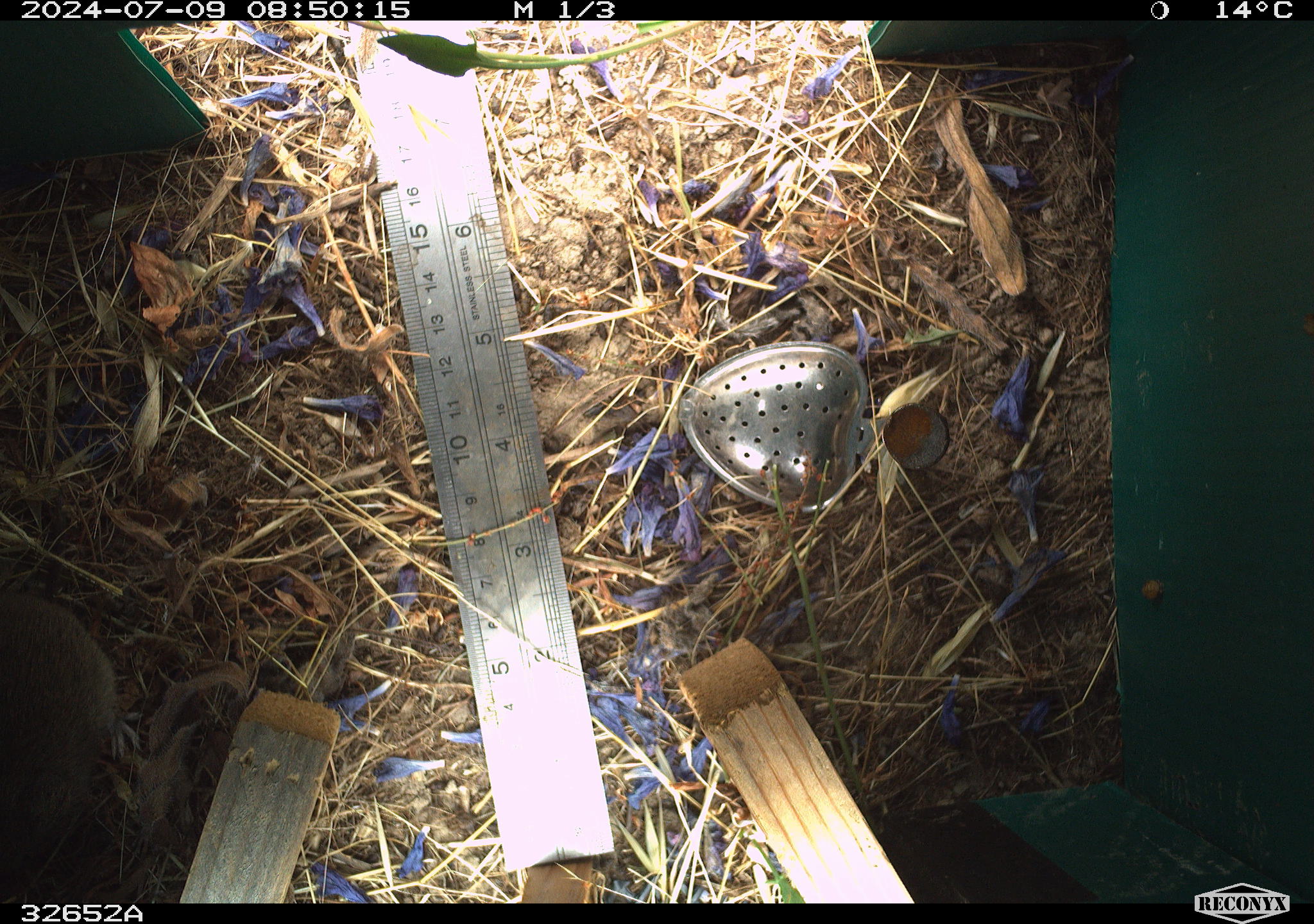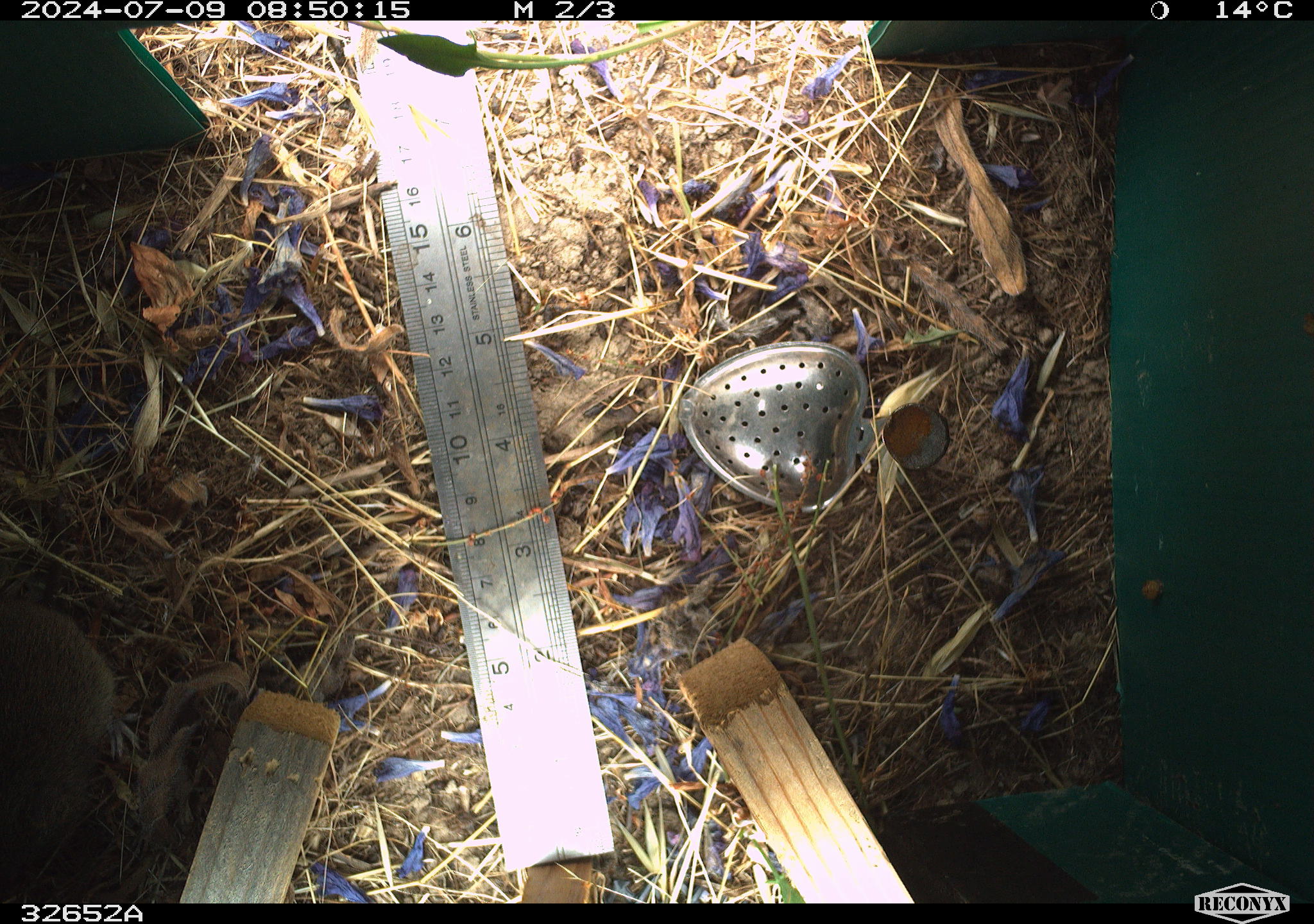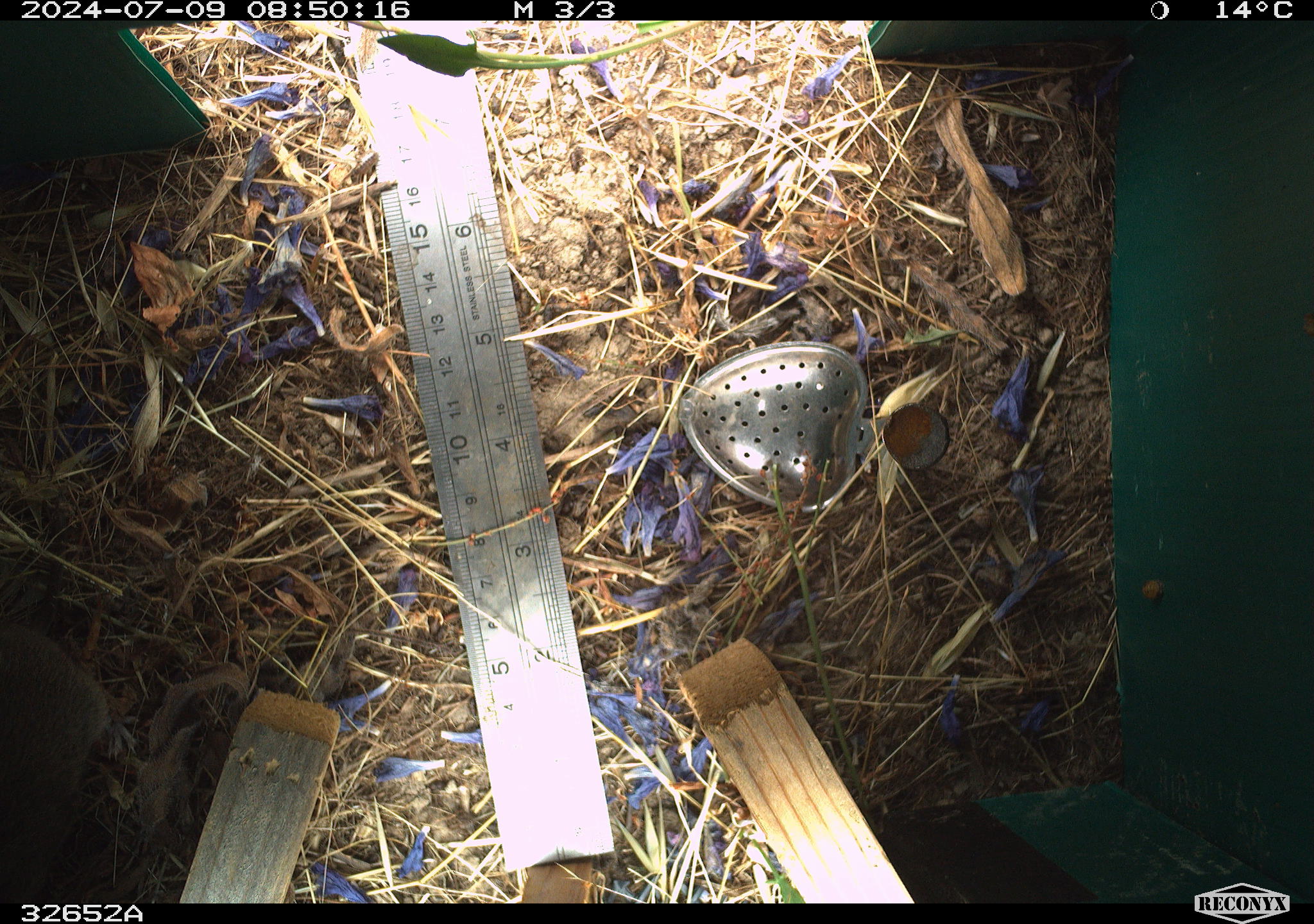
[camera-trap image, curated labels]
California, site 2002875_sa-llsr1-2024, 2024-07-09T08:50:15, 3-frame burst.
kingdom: Animalia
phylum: Chordata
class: Mammalia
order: Rodentia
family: Cricetidae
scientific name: Arvicolinae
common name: voles, lemmings, and muskrats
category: arvicolinae subfamily